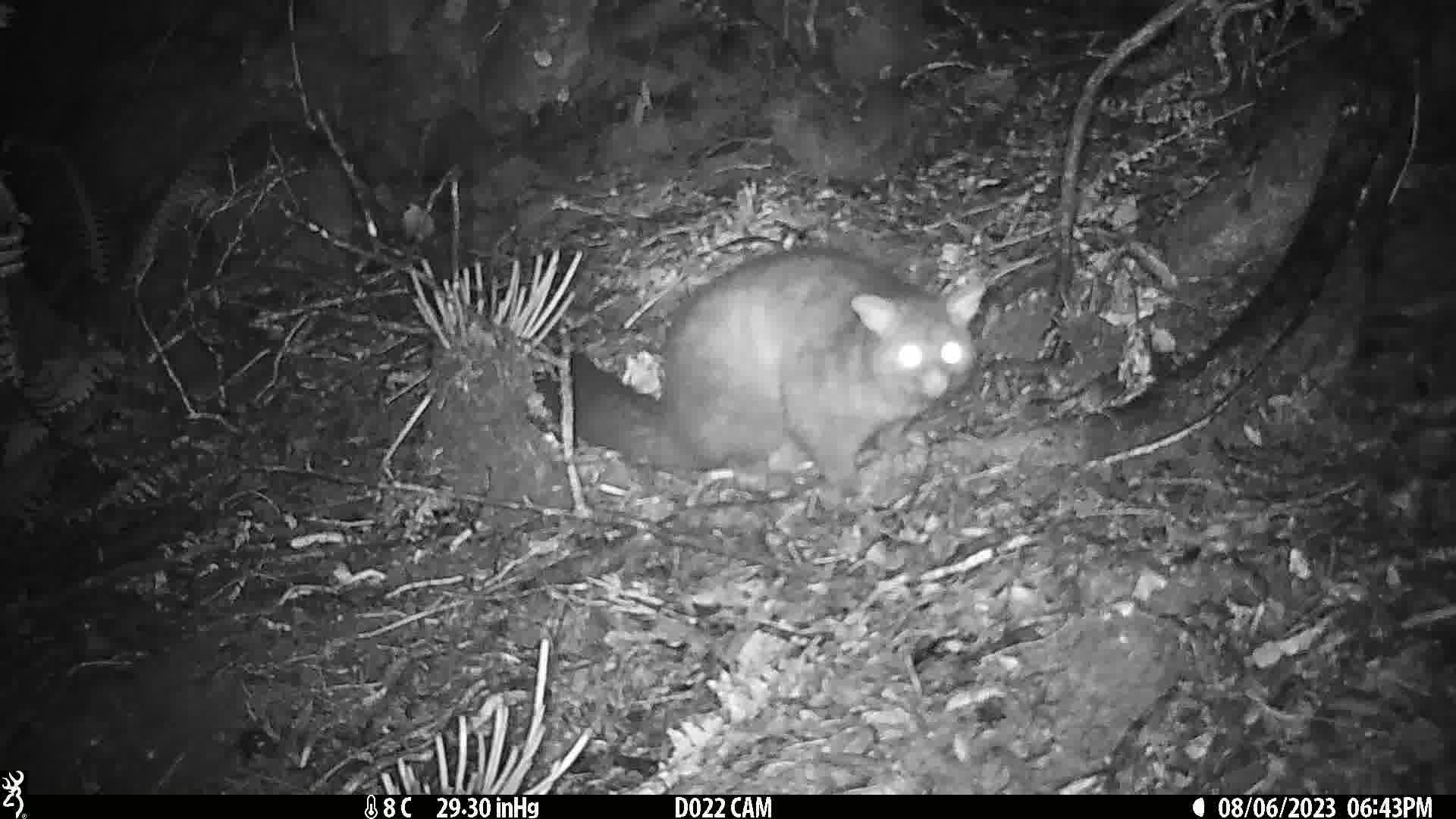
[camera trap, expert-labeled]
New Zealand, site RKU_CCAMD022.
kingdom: Animalia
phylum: Chordata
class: Mammalia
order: Diprotodontia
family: Phalangeridae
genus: Trichosurus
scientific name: Trichosurus vulpecula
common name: common brushtail possum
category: possum